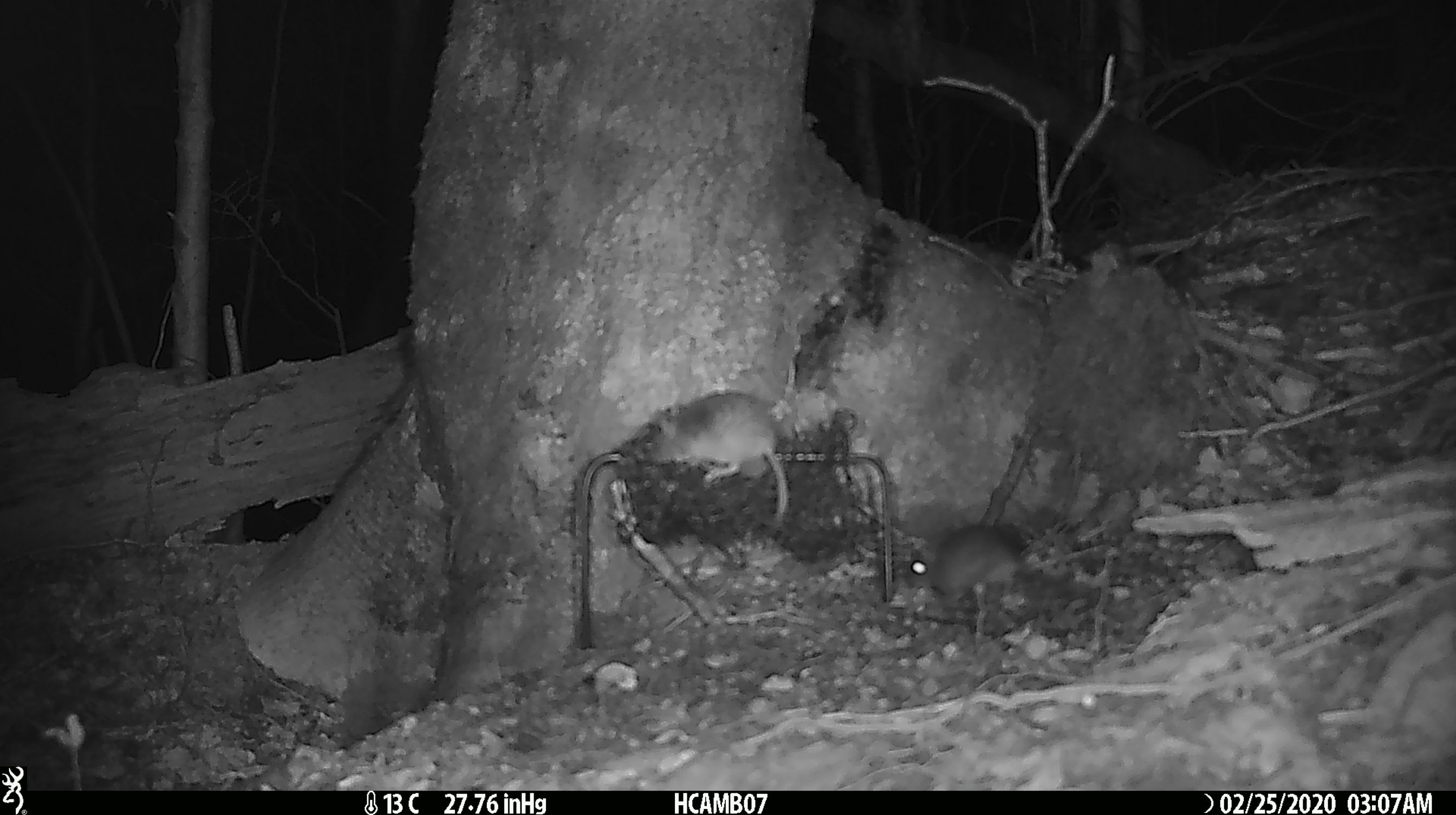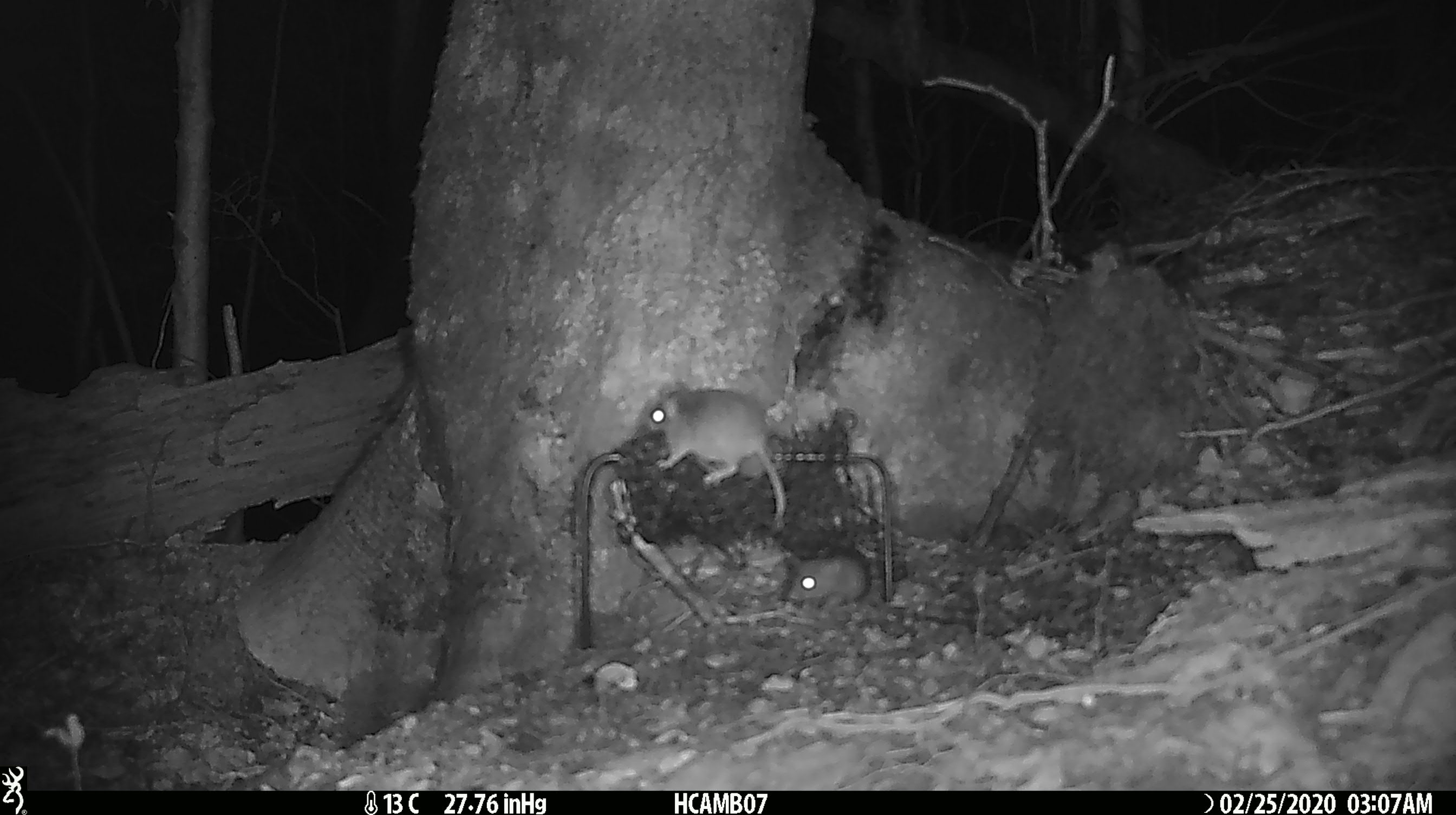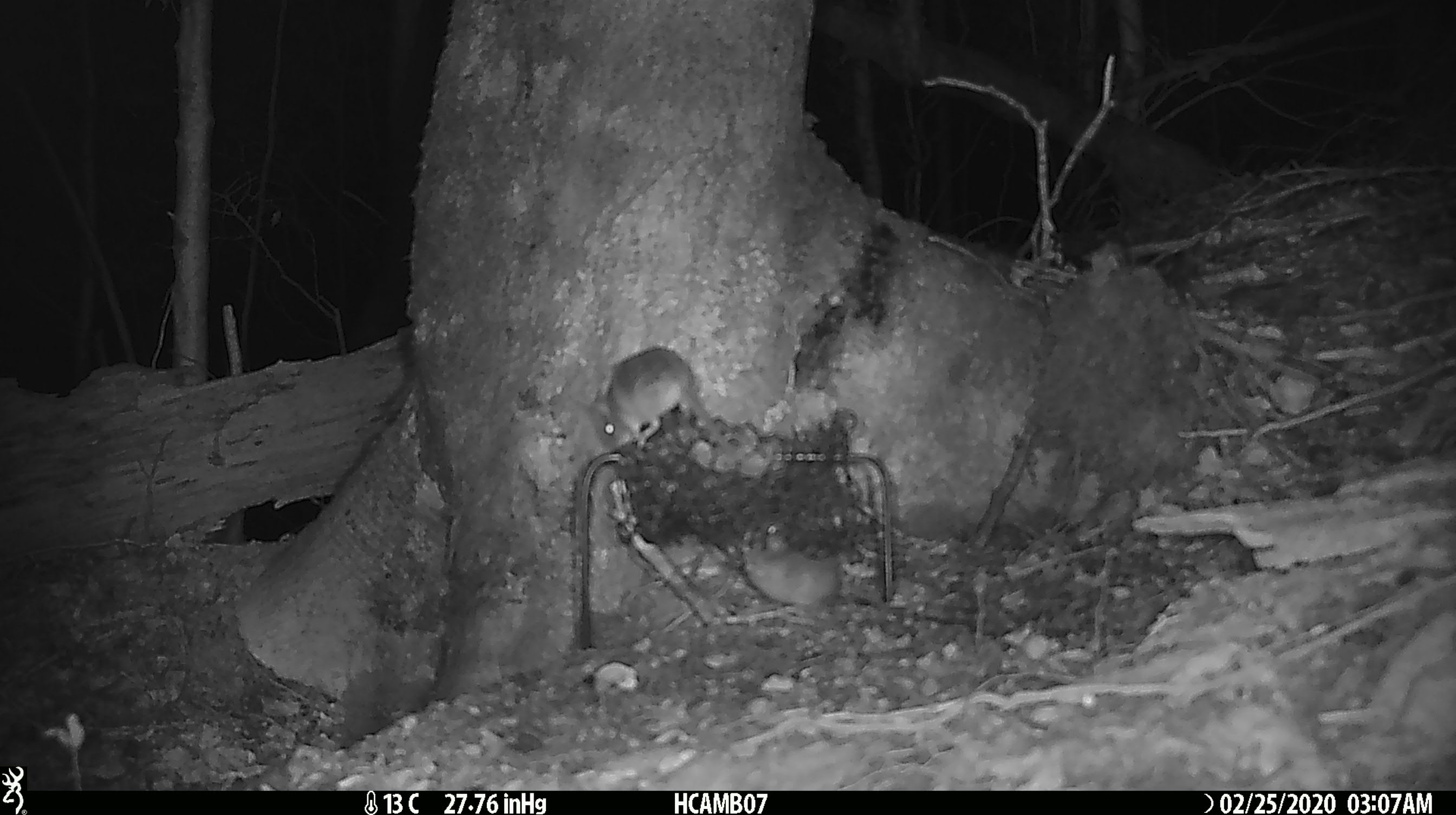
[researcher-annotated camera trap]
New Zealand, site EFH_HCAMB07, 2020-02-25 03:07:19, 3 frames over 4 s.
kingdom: Animalia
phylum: Chordata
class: Mammalia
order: Rodentia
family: Muridae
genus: Mus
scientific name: Mus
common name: mouse